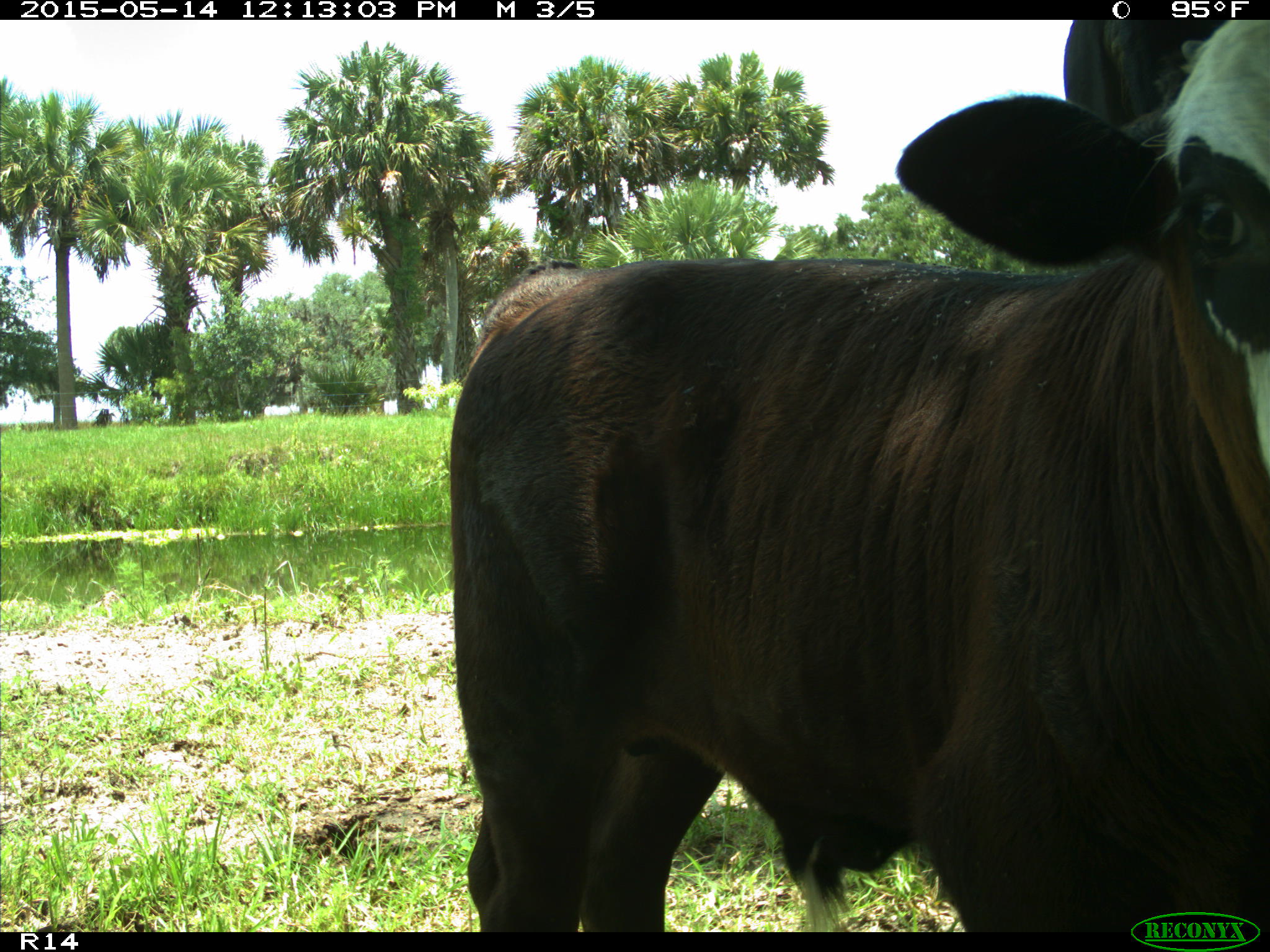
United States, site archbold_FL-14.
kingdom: Animalia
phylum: Chordata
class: Mammalia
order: Artiodactyla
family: Bovidae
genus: Bos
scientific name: Bos taurus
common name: domestic cow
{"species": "Bos taurus (domestic cow)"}